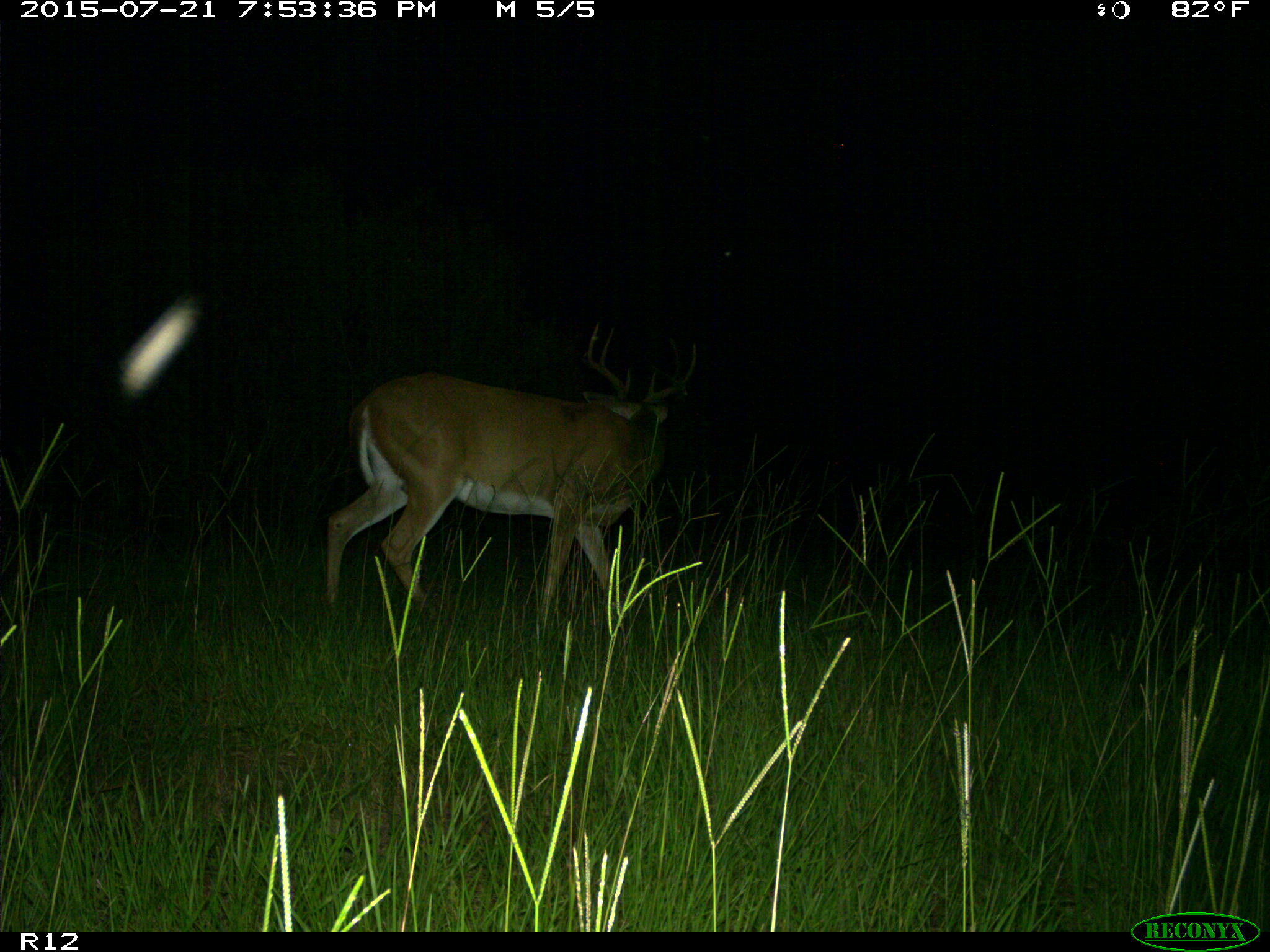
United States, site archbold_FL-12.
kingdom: Animalia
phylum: Chordata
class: Mammalia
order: Artiodactyla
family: Cervidae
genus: Odocoileus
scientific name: Odocoileus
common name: deer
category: unidentified deer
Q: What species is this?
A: Unidentified deer (deer) (Odocoileus).